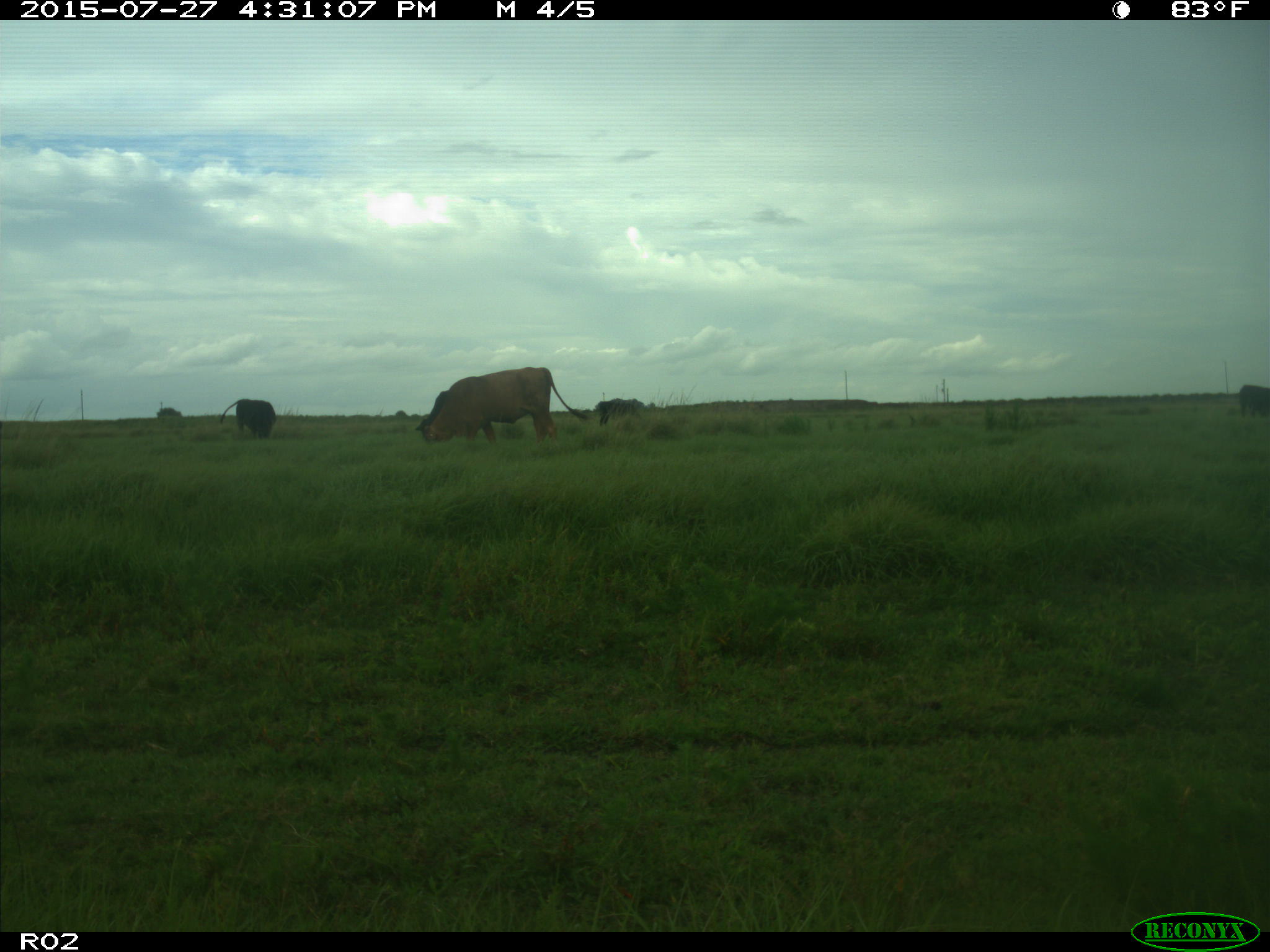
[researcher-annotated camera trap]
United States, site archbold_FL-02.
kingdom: Animalia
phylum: Chordata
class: Mammalia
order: Artiodactyla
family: Bovidae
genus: Bos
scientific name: Bos taurus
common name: domestic cow